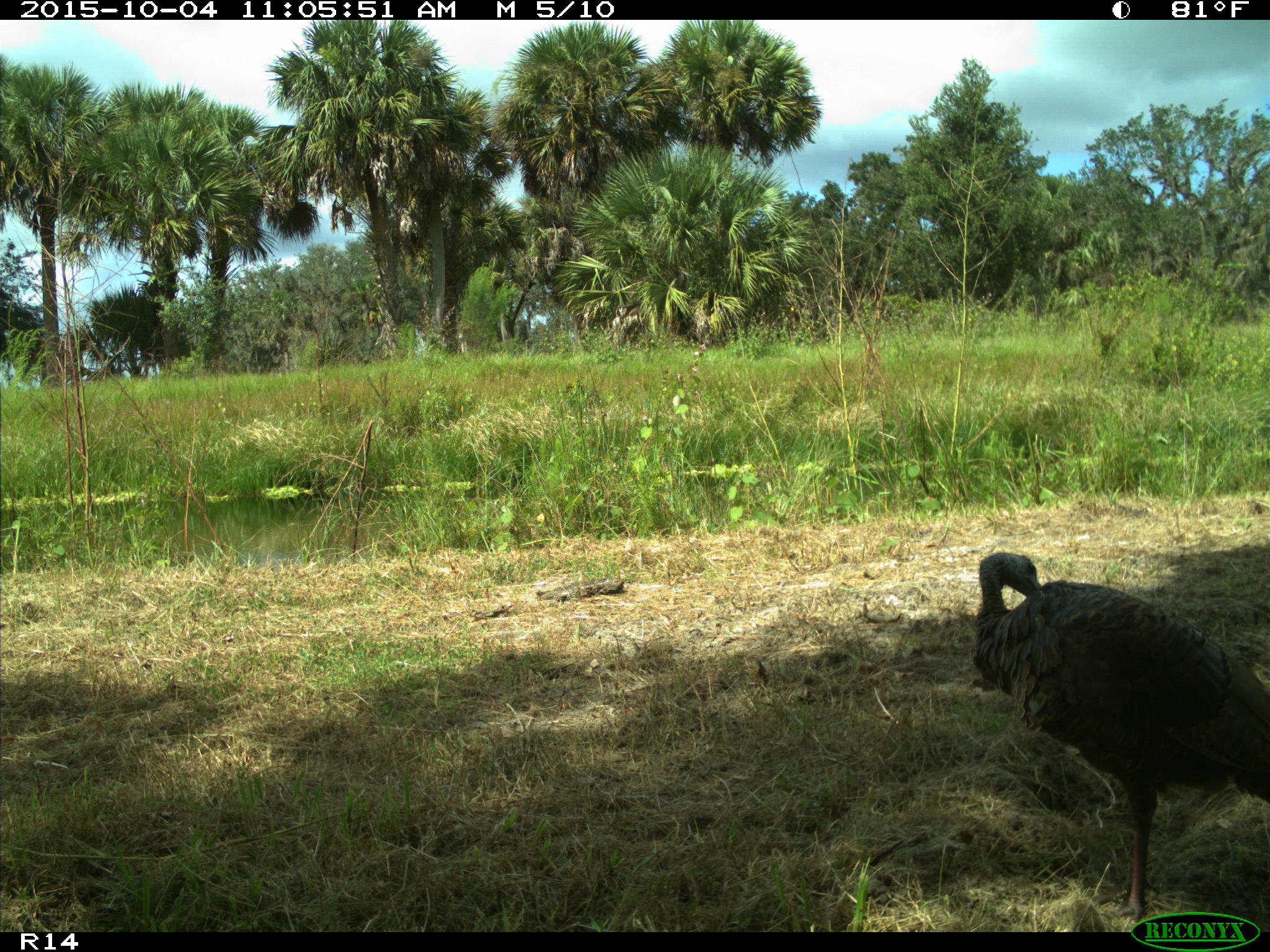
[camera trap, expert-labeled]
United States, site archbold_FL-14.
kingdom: Animalia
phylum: Chordata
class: Aves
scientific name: Aves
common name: birds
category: unidentified bird